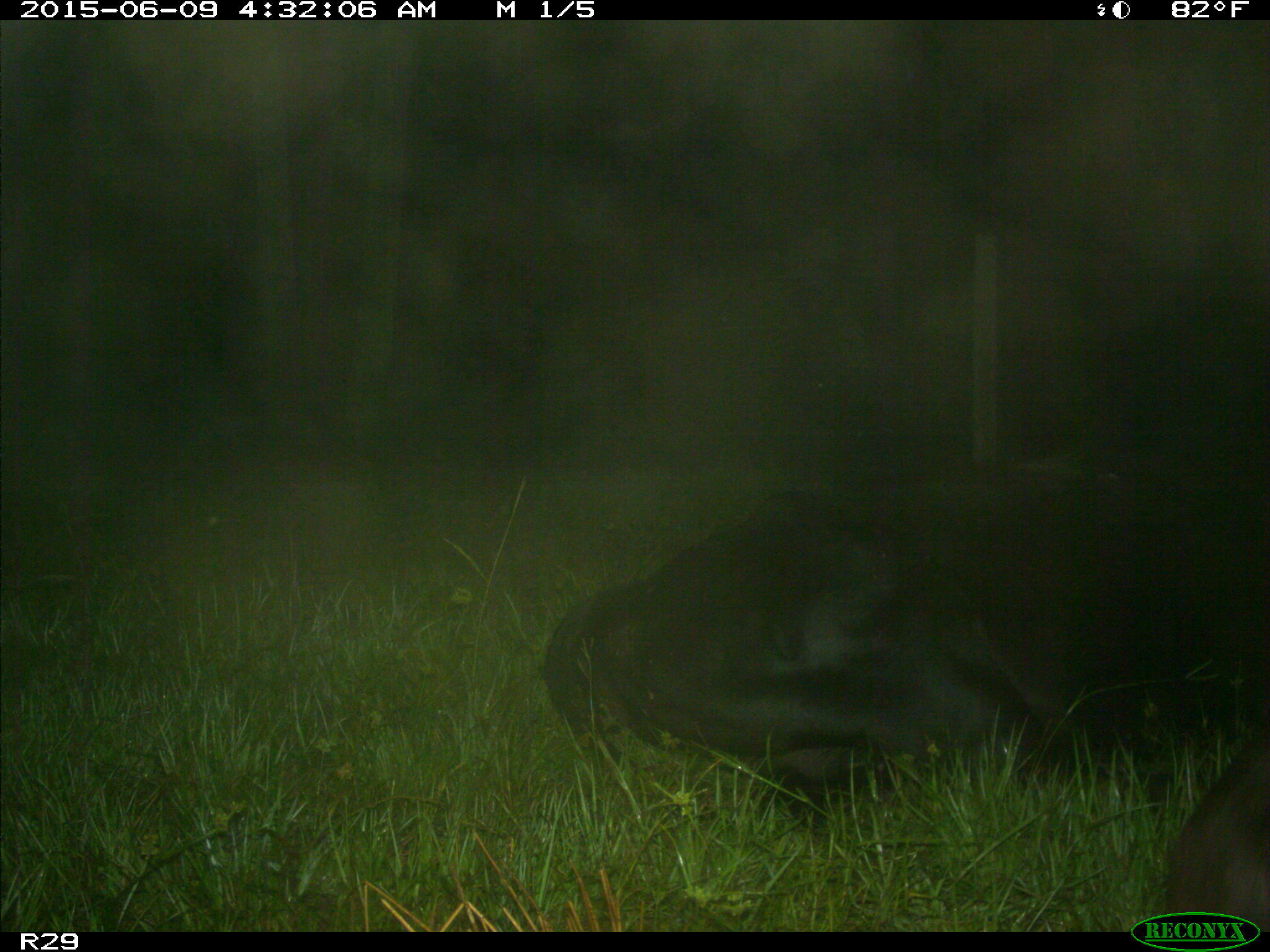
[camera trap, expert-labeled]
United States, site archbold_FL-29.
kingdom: Animalia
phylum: Chordata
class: Mammalia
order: Artiodactyla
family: Bovidae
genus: Bos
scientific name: Bos taurus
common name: domestic cow